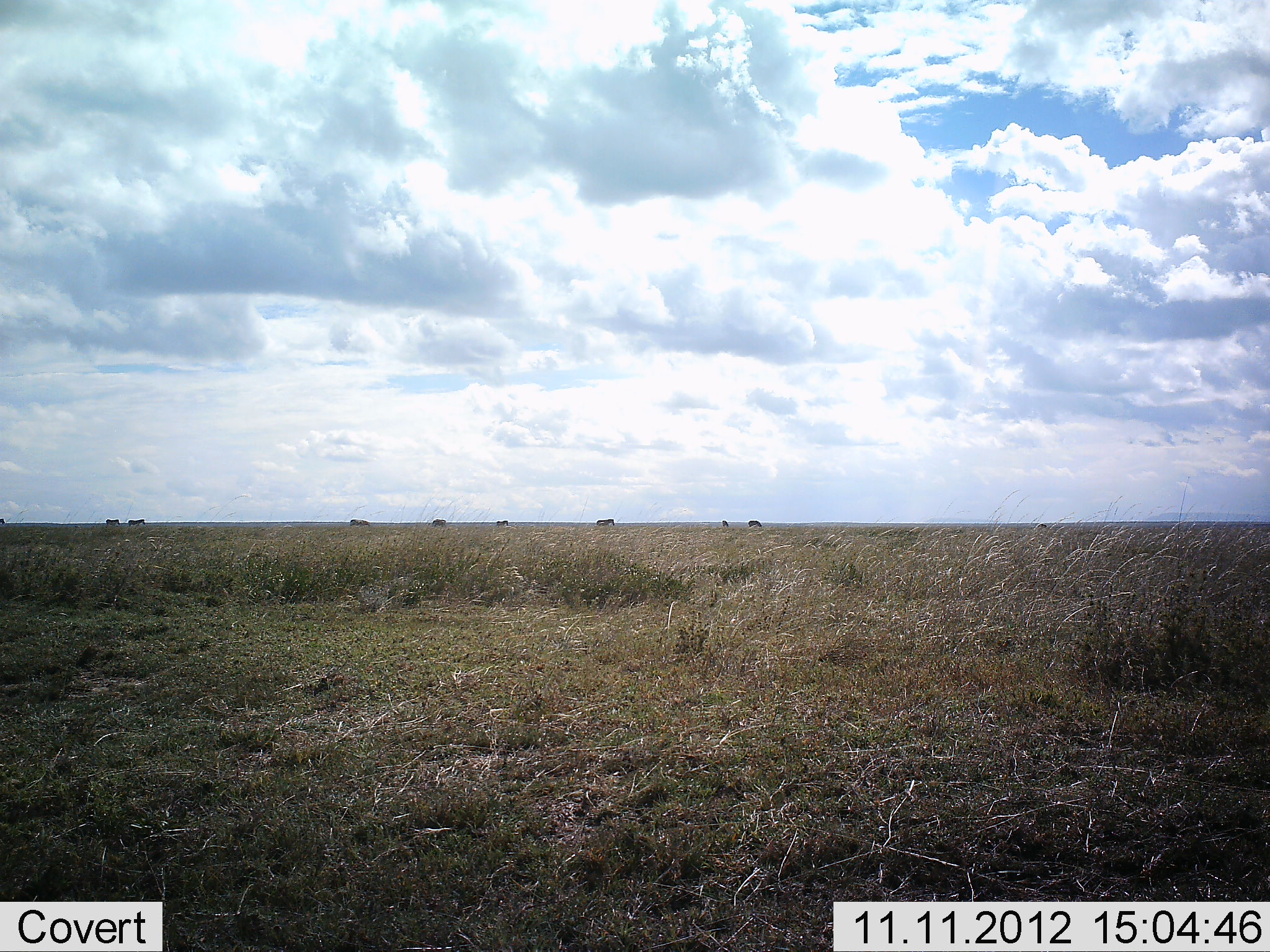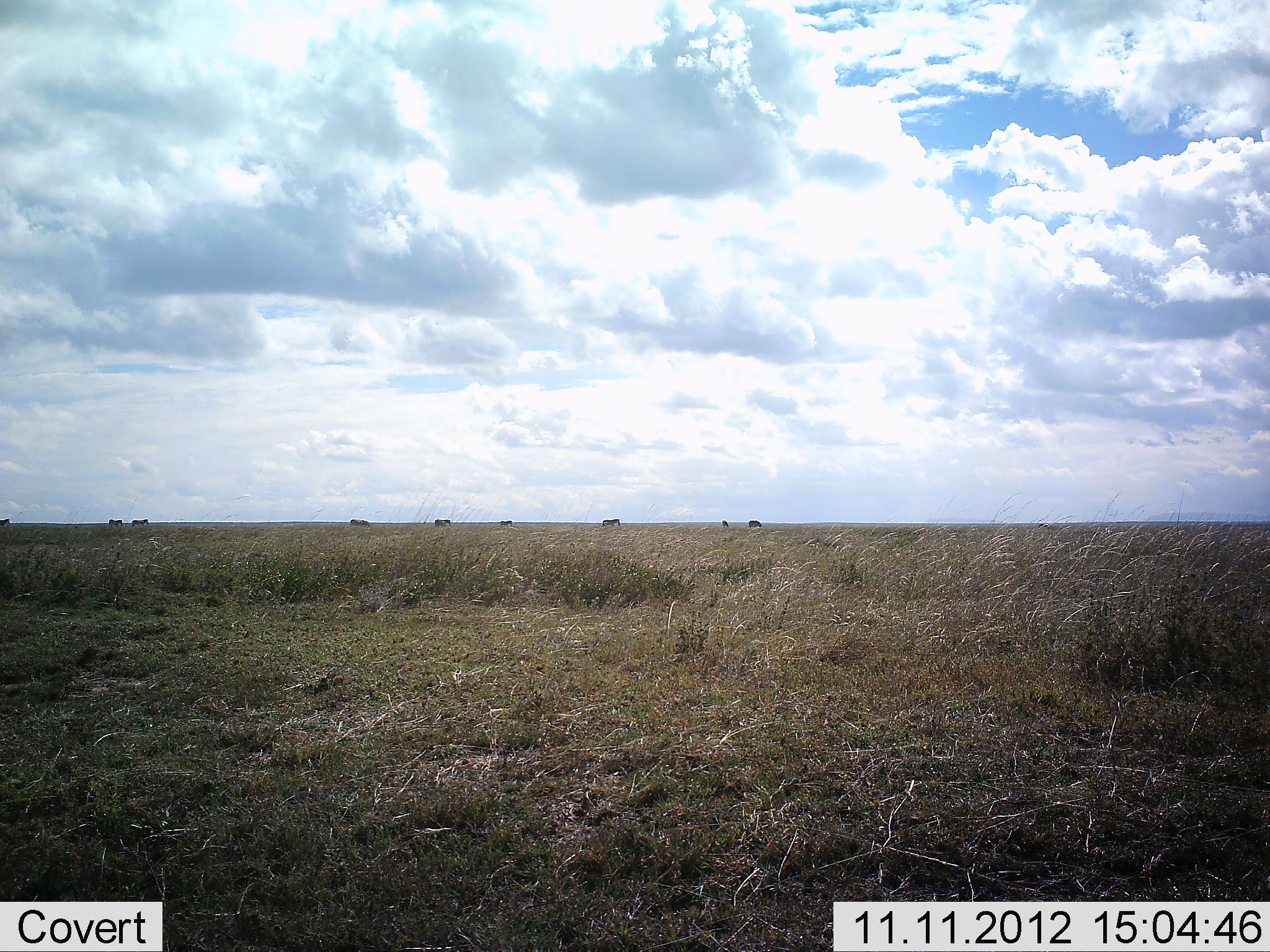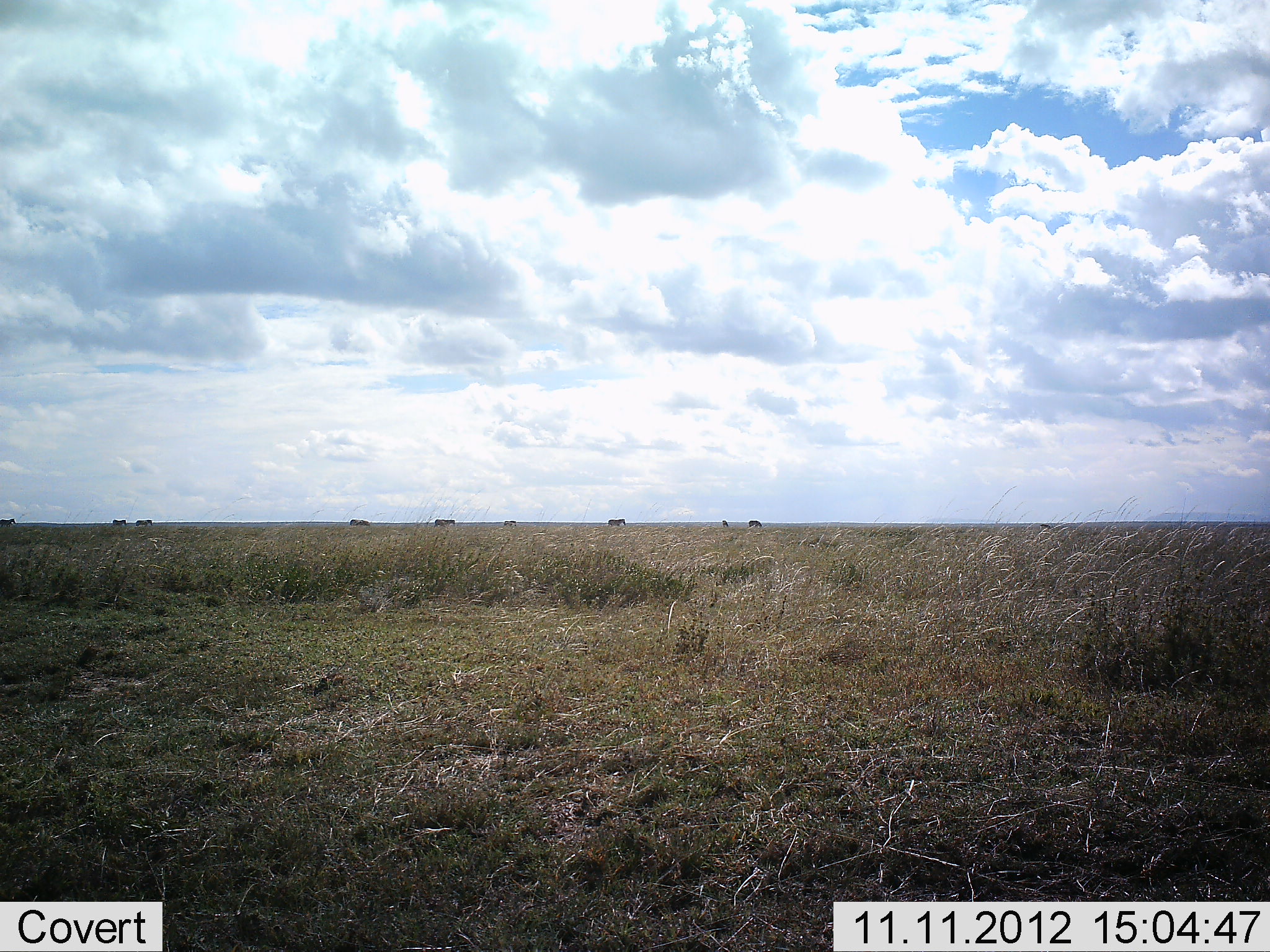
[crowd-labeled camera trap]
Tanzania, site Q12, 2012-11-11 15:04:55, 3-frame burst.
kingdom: Animalia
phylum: Chordata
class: Mammalia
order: Artiodactyla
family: Bovidae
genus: Connochaetes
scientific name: Connochaetes taurinus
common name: blue wildebeest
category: wildebeest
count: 9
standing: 12%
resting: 0%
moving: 88%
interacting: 0%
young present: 0%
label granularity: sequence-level